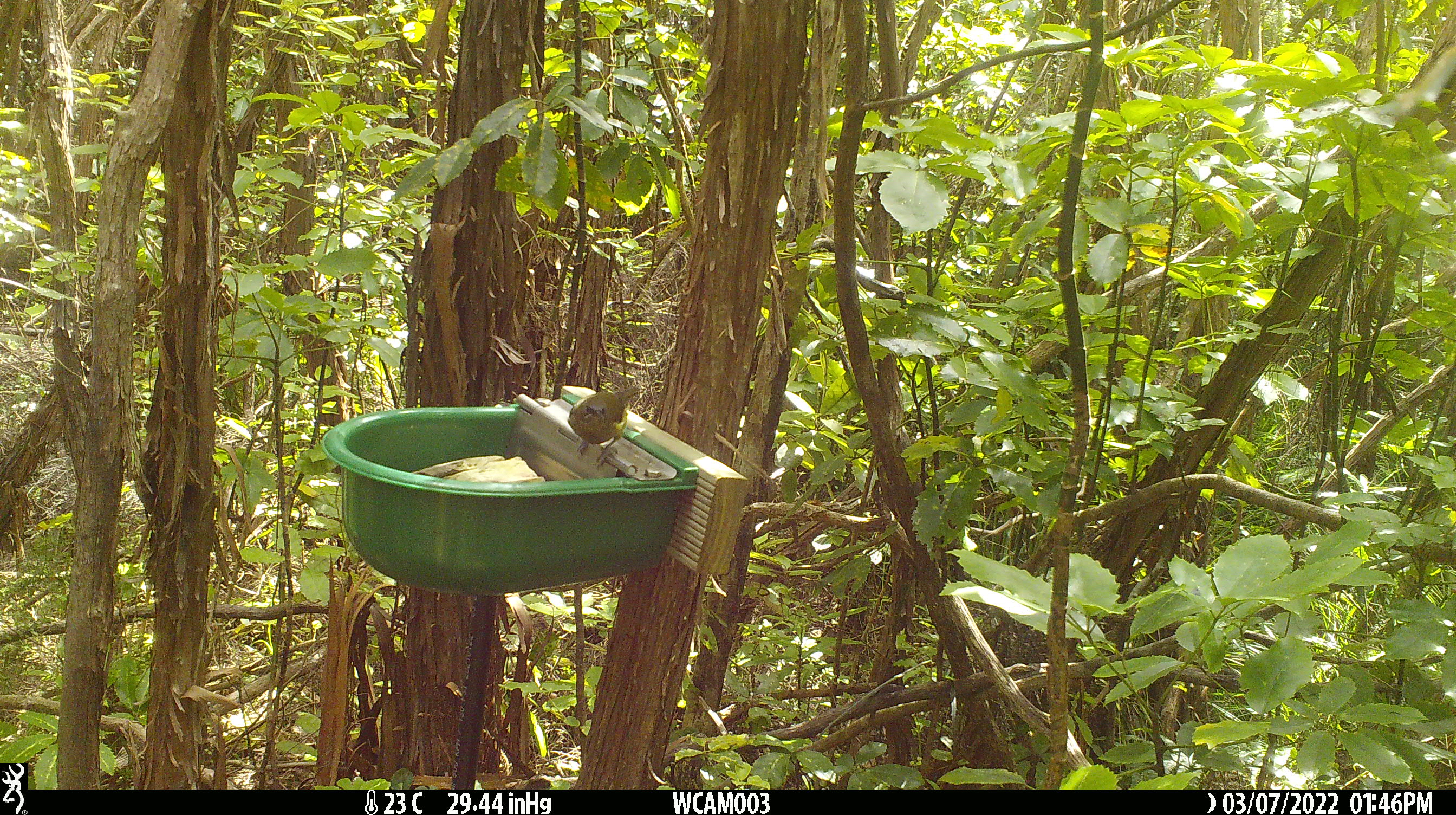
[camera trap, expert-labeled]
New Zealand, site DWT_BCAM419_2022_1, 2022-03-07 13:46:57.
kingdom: Animalia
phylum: Chordata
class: Aves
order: Passeriformes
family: Meliphagidae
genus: Anthornis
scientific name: Anthornis melanura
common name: new zealand bellbird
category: bellbird